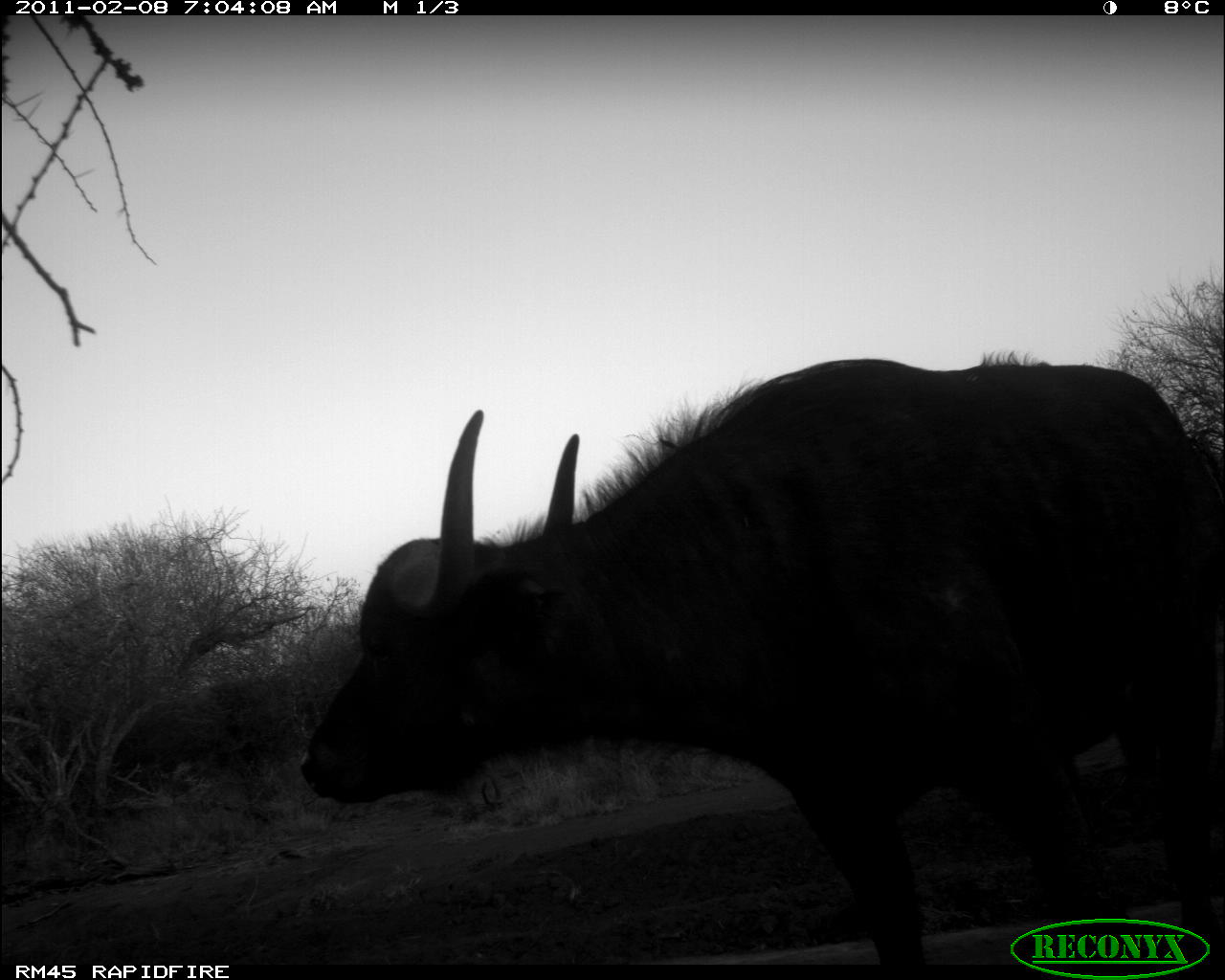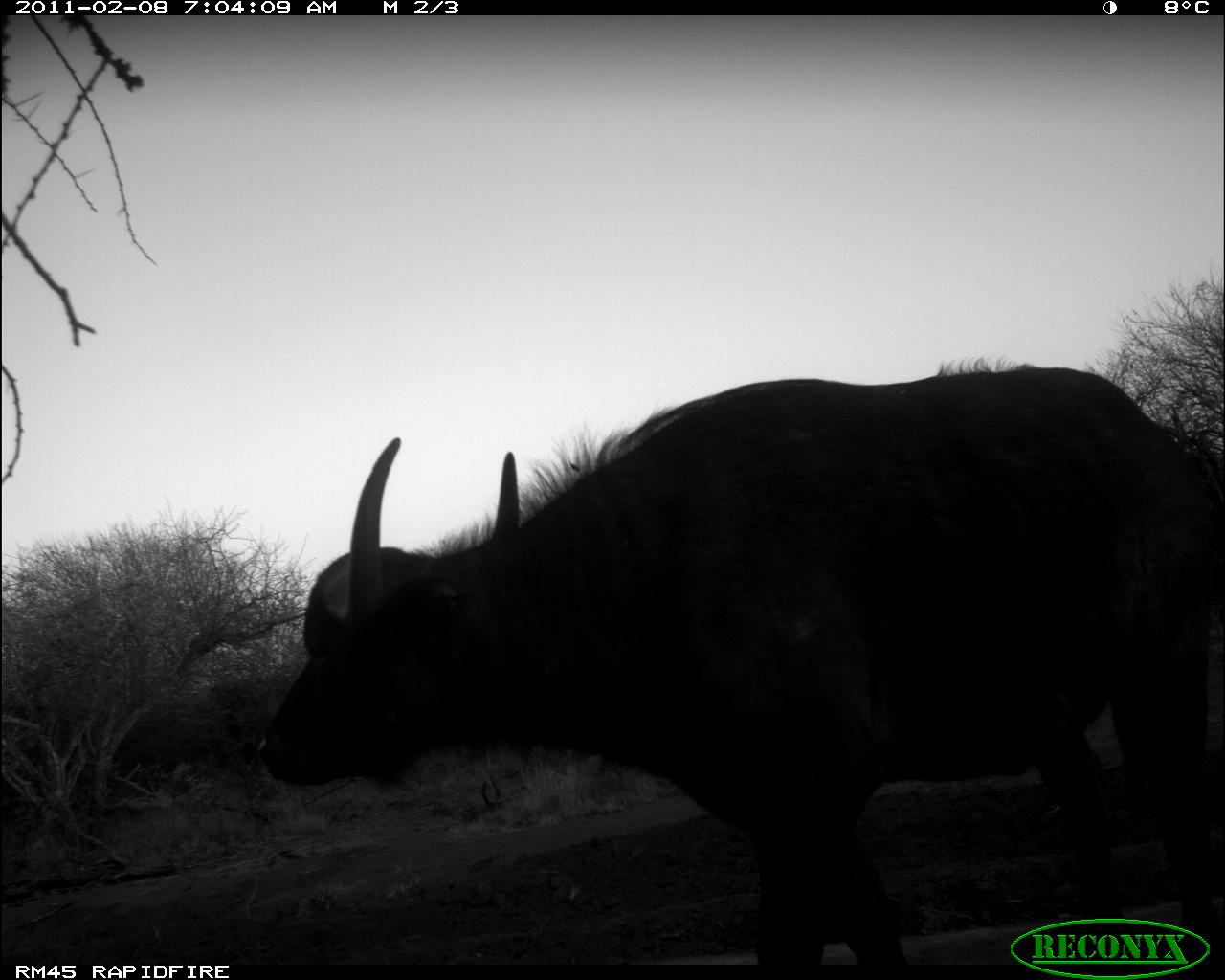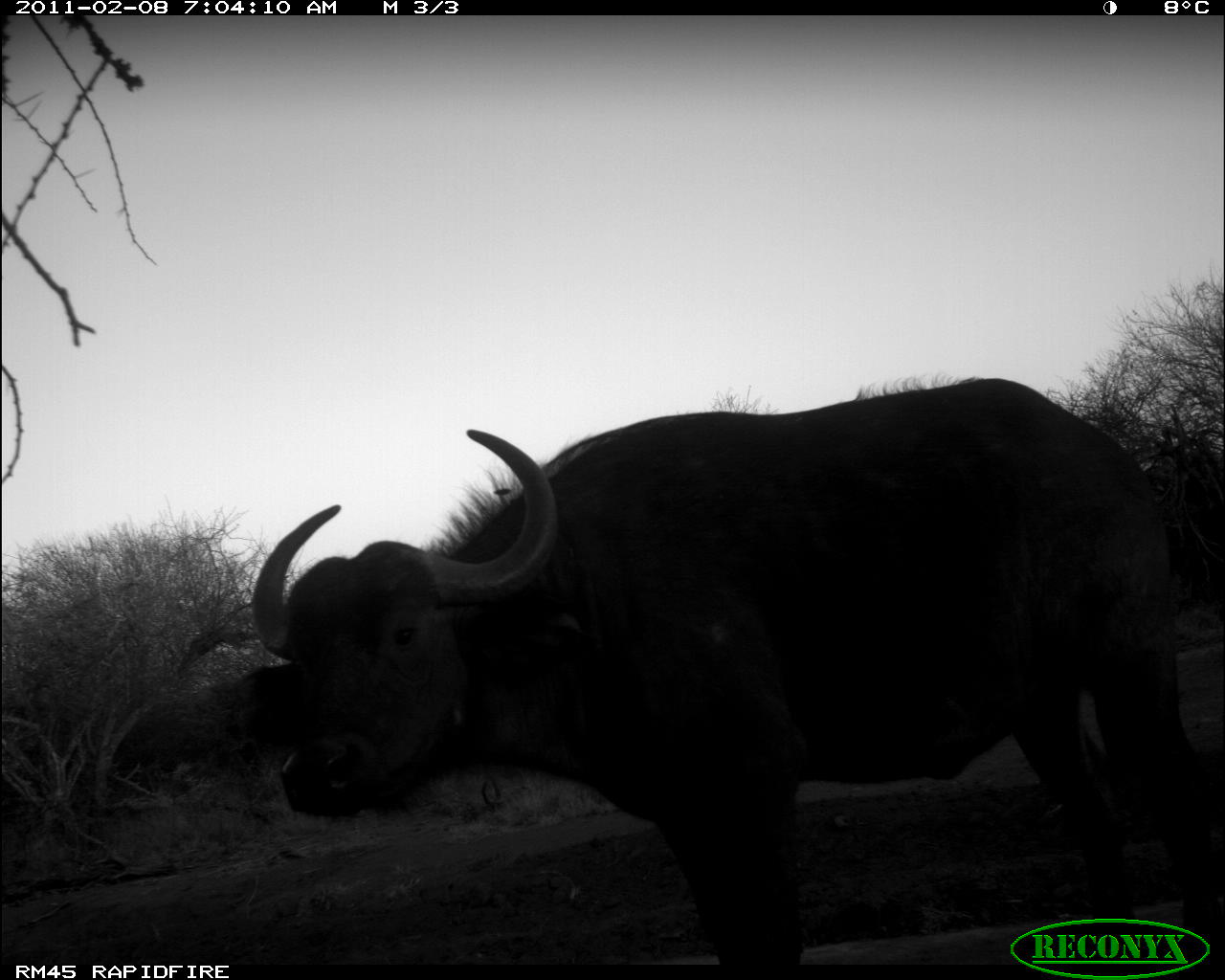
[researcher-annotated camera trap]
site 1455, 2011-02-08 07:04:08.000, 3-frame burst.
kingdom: Animalia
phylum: Chordata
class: Mammalia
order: Artiodactyla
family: Bovidae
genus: Syncerus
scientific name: Syncerus caffer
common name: african buffalo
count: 1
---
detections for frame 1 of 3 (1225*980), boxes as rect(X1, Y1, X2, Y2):
syncerus caffer: rect(298, 358, 1221, 964)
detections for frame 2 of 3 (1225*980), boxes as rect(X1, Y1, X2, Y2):
syncerus caffer: rect(255, 363, 1225, 964)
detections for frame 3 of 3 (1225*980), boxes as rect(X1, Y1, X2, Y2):
syncerus caffer: rect(244, 373, 1218, 961)